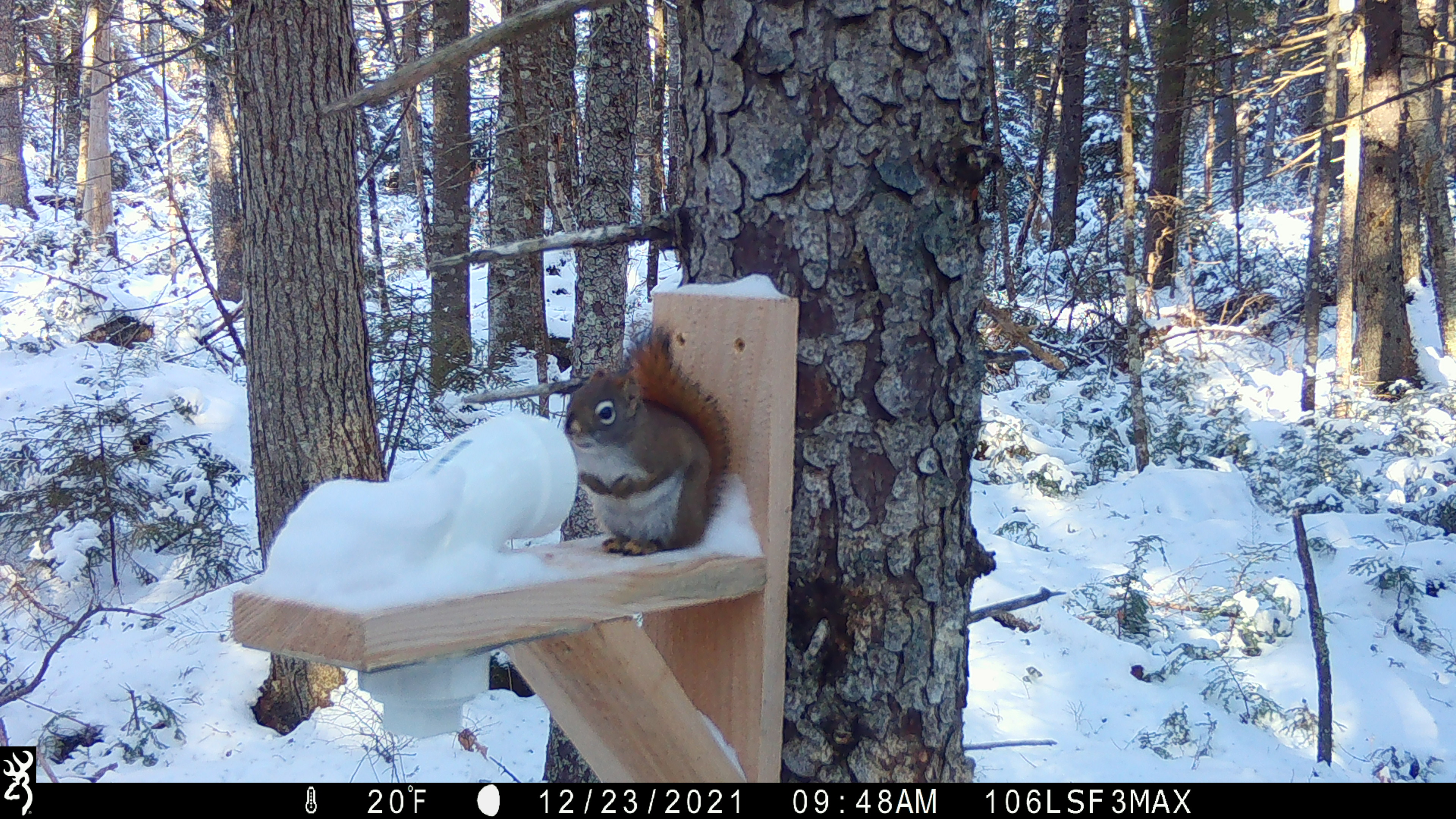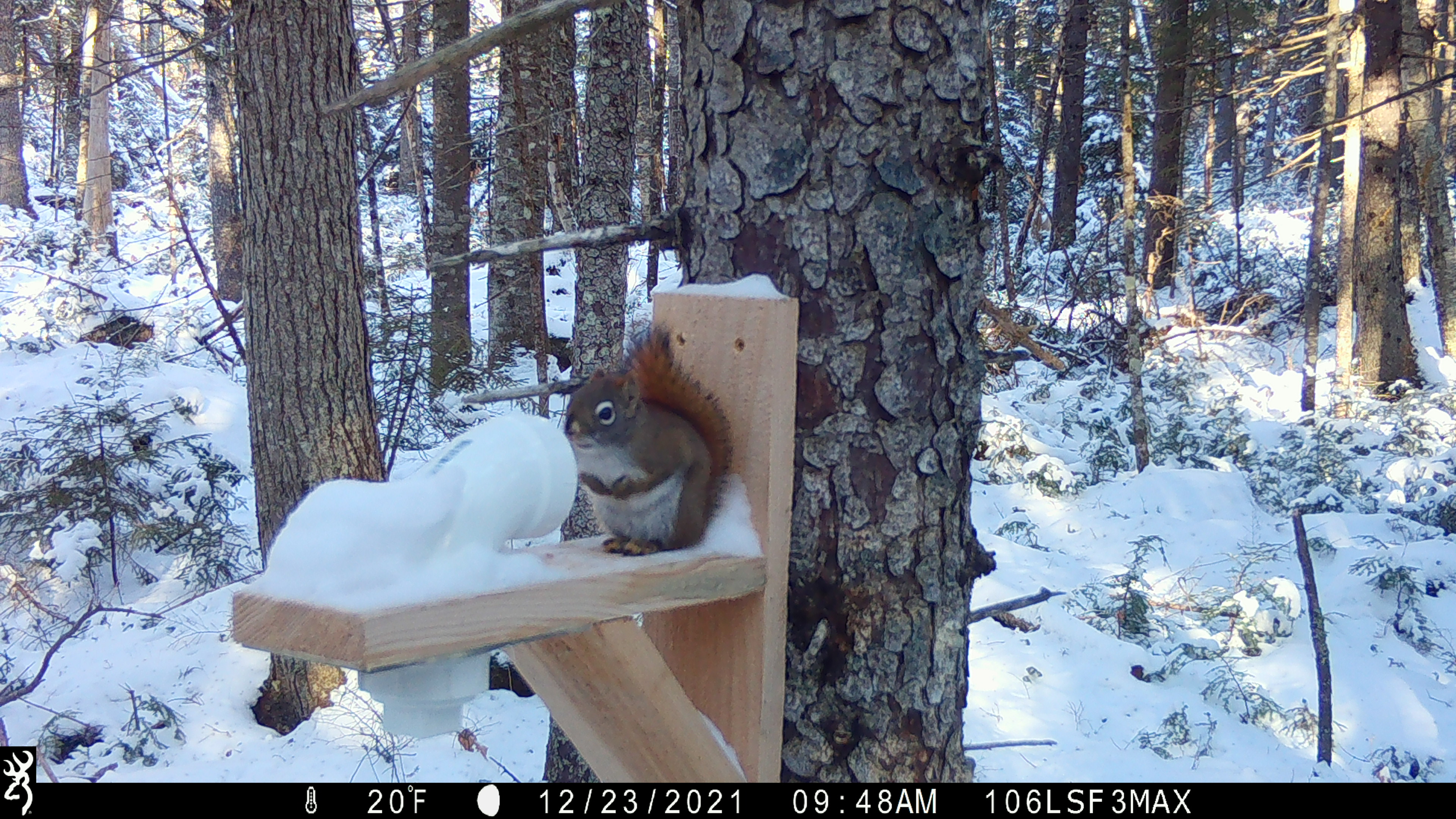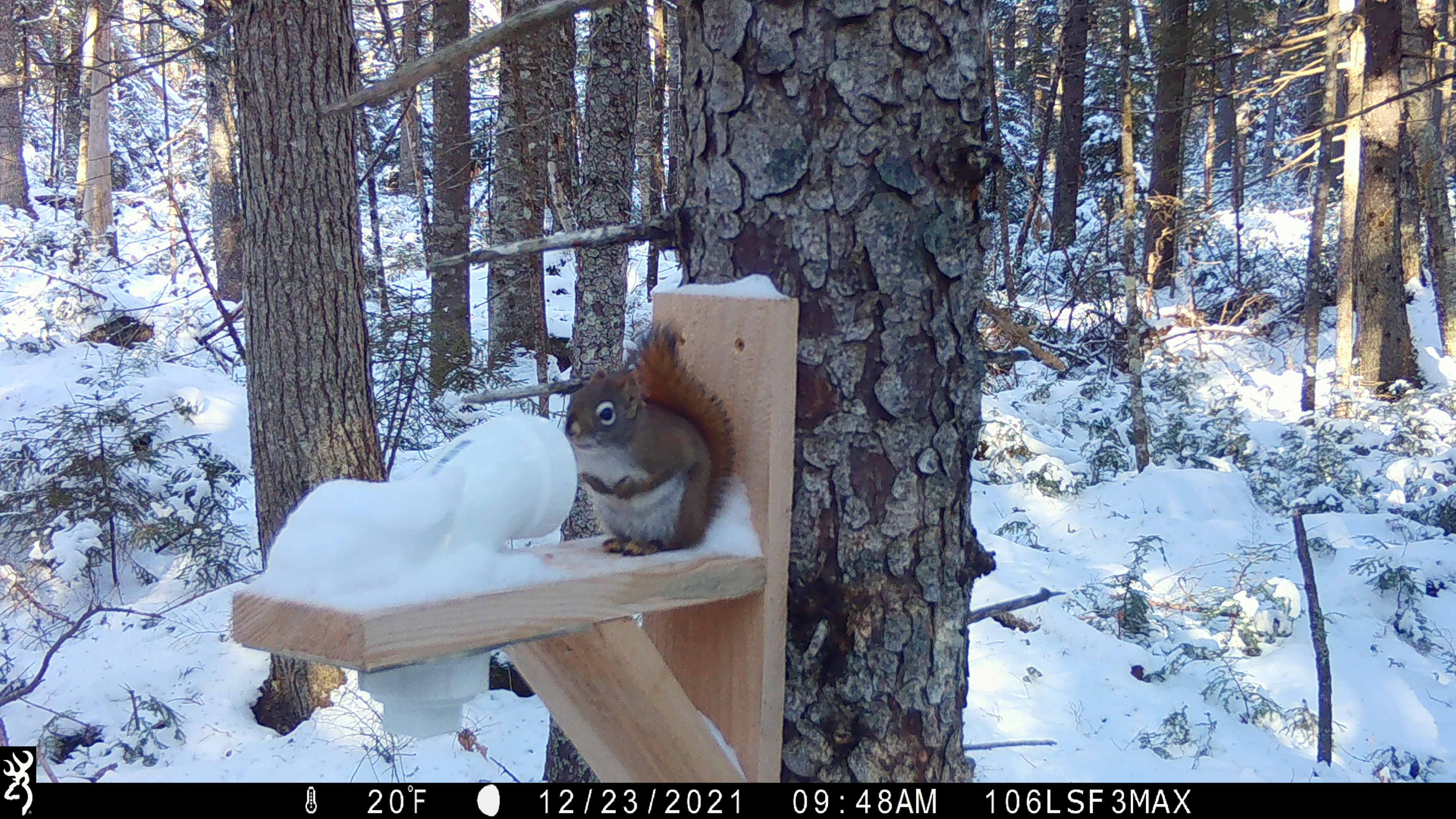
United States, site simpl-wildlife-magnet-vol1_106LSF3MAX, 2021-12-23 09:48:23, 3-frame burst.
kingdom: Animalia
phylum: Chordata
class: Mammalia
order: Rodentia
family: Sciuridae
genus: Tamiasciurus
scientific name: Tamiasciurus hudsonicus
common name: red squirrel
Red squirrel (Tamiasciurus hudsonicus).